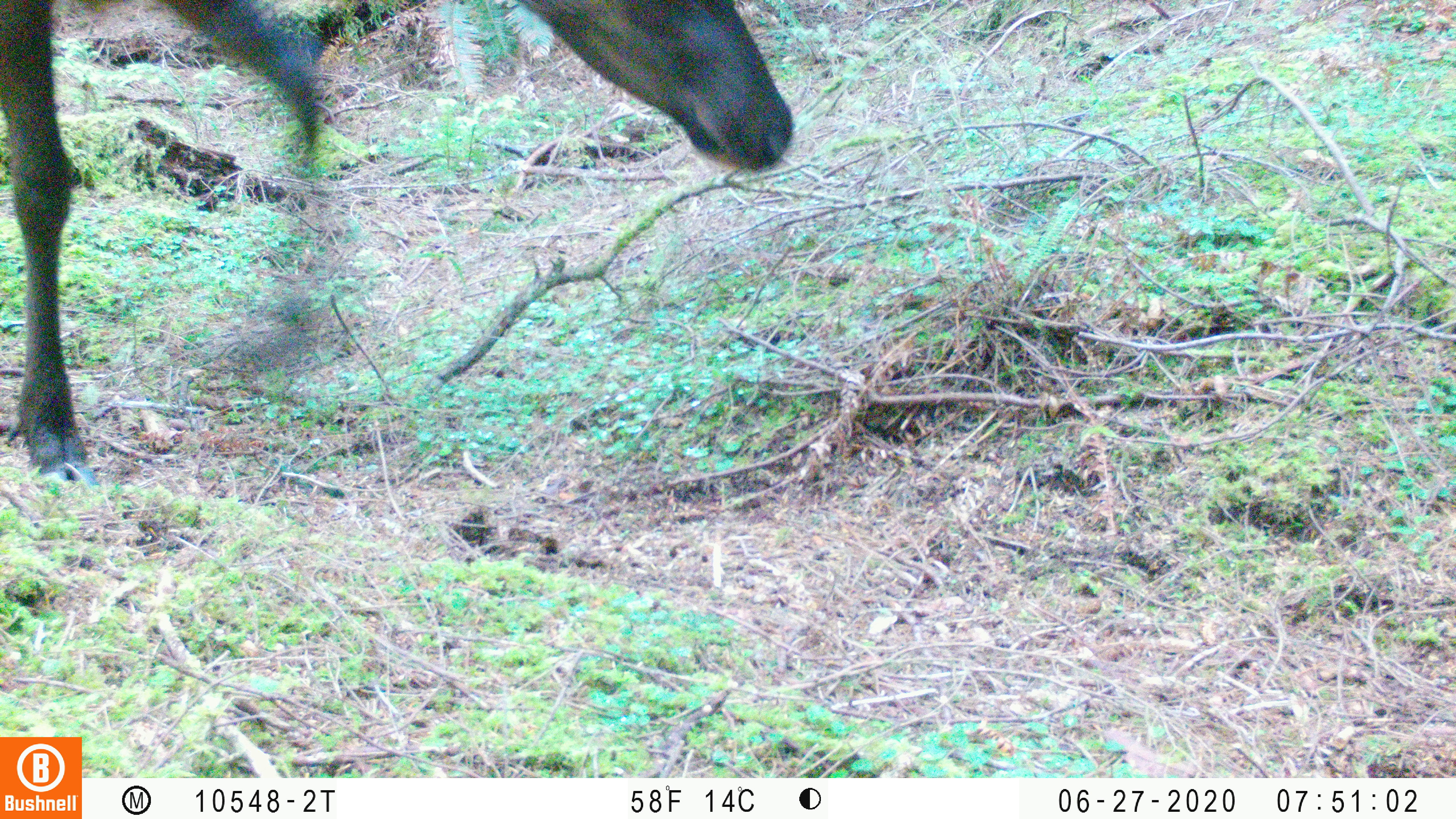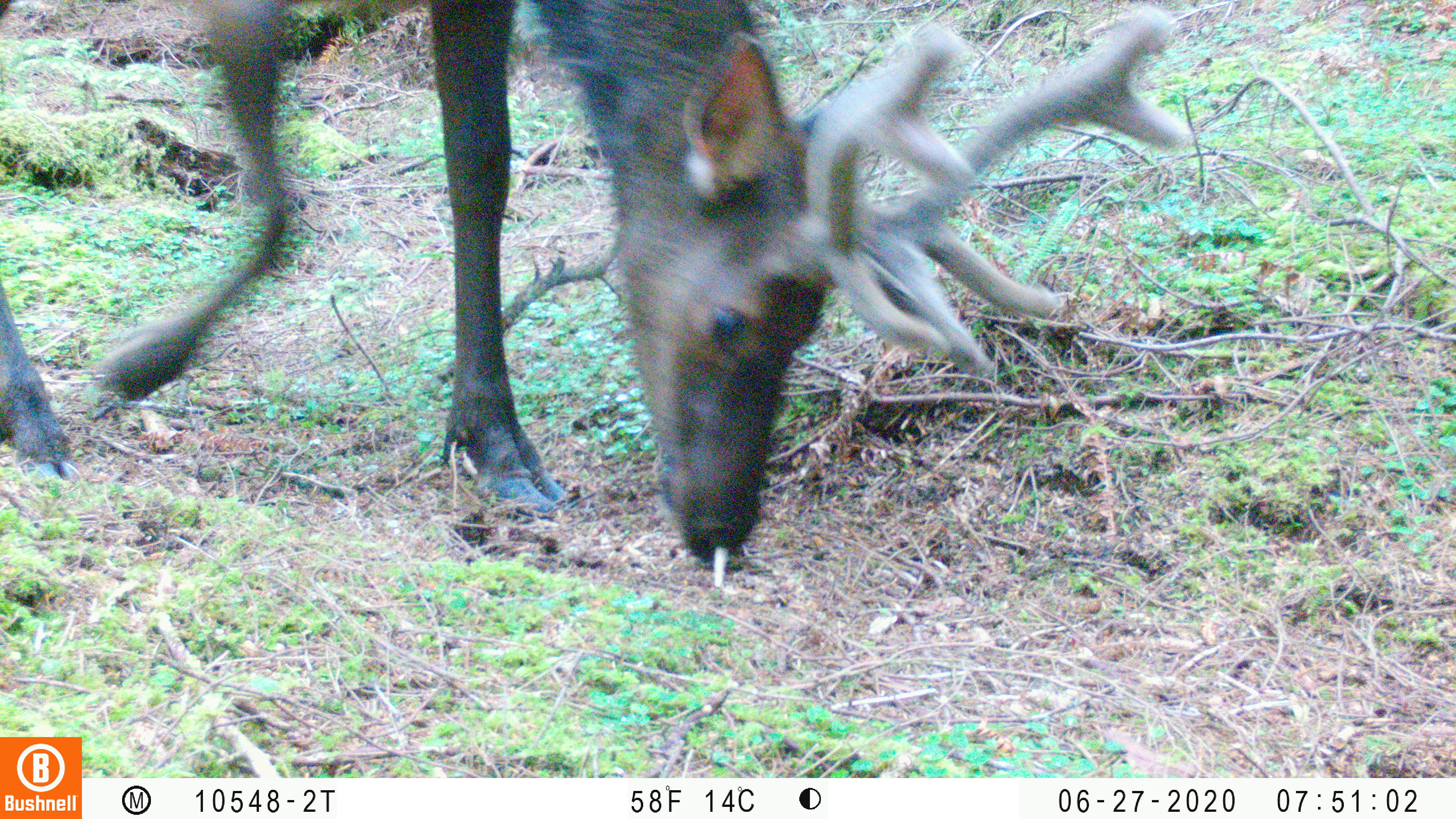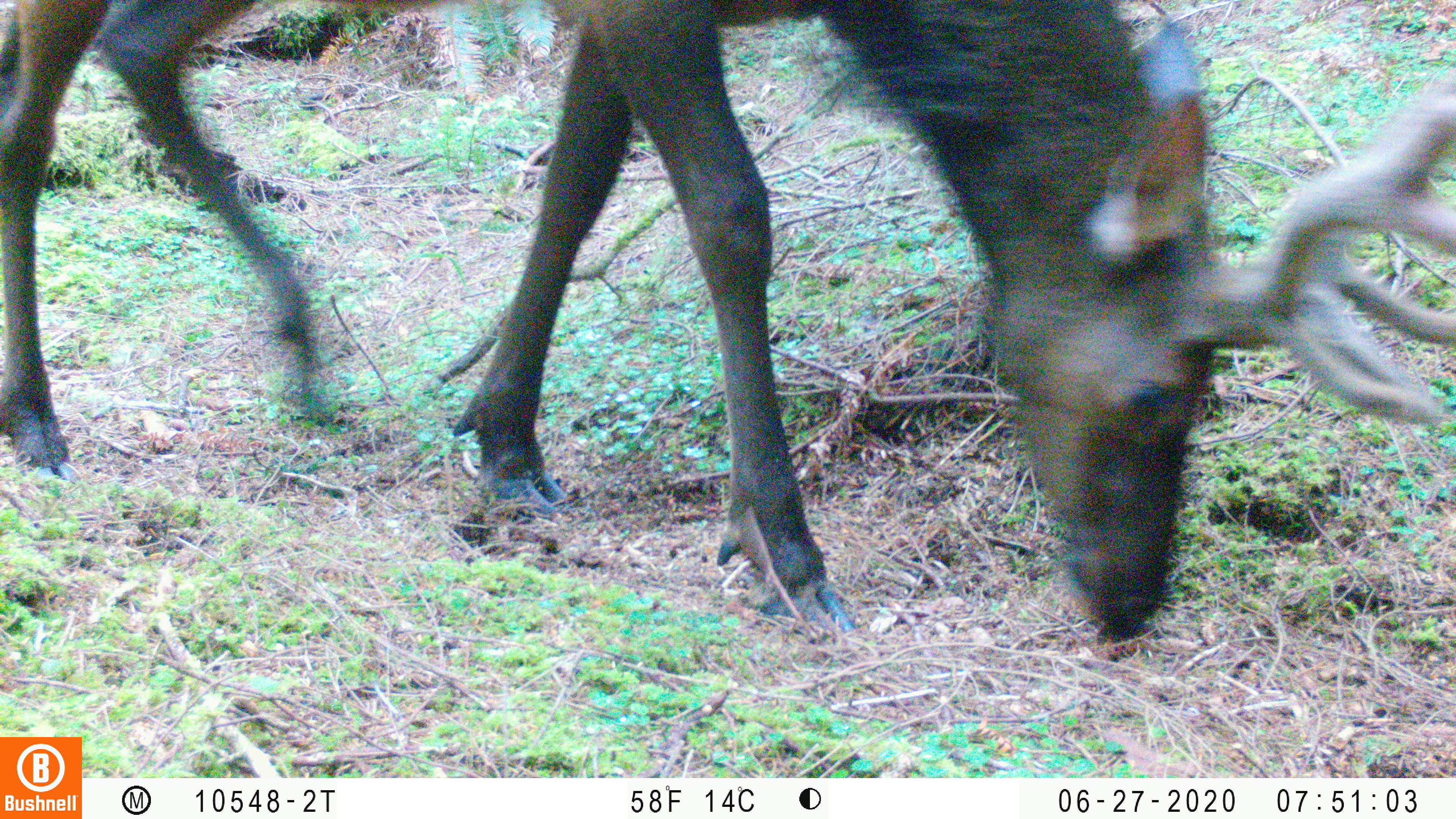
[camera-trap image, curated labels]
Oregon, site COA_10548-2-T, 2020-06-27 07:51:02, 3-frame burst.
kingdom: Animalia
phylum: Chordata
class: Mammalia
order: Artiodactyla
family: Cervidae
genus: Cervus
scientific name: Cervus canadensis roosevelti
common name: roosevelt elk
Roosevelt elk (Cervus canadensis roosevelti).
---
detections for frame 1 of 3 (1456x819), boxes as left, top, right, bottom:
roosevelt elk: 0, 0, 802, 488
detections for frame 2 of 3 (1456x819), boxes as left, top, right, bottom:
roosevelt elk: 2, 2, 1210, 575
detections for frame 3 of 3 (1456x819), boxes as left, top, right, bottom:
roosevelt elk: 0, 2, 1447, 649